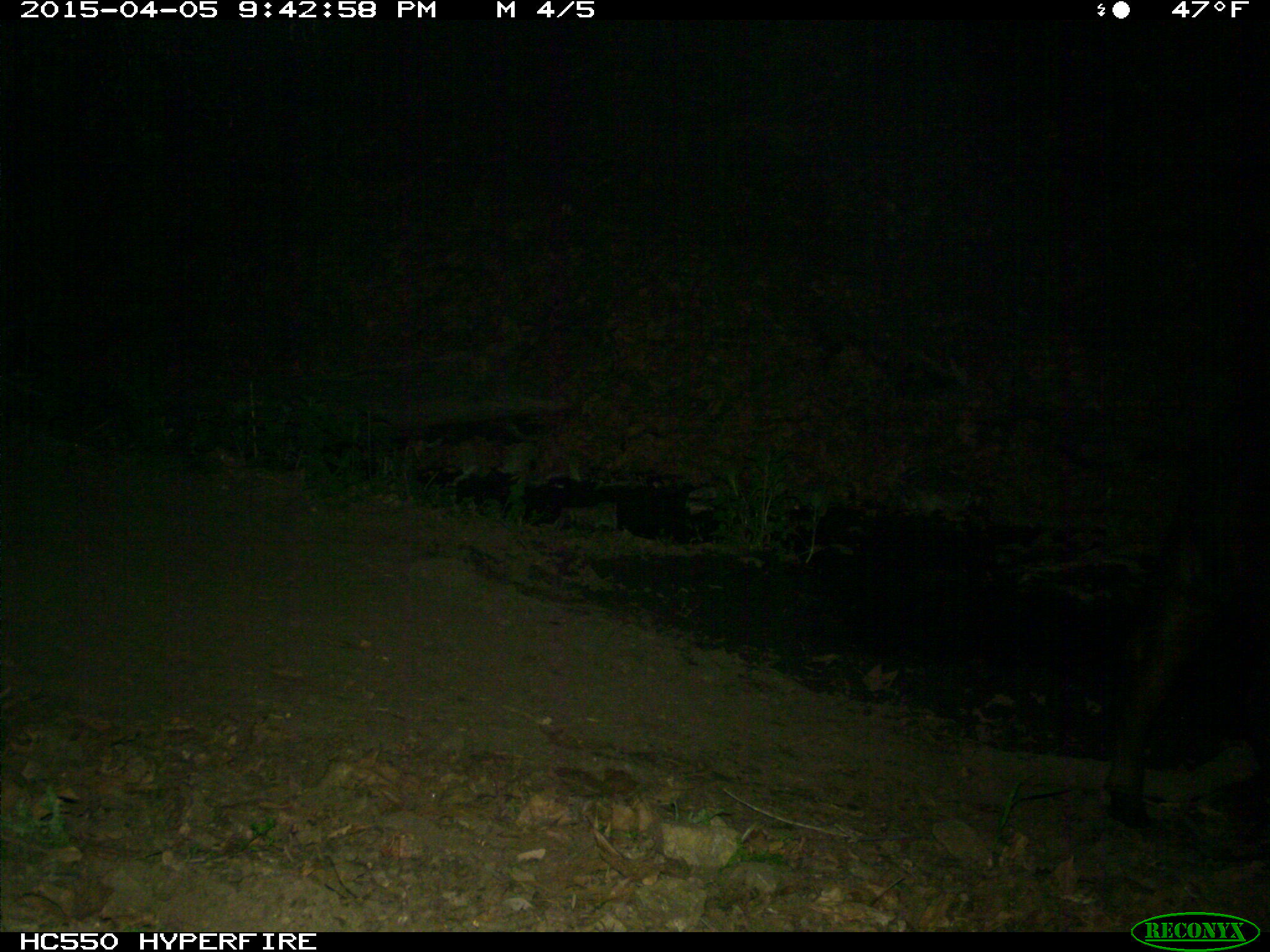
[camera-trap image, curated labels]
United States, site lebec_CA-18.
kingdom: Animalia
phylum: Chordata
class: Mammalia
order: Artiodactyla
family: Bovidae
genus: Bos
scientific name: Bos taurus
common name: domestic cow